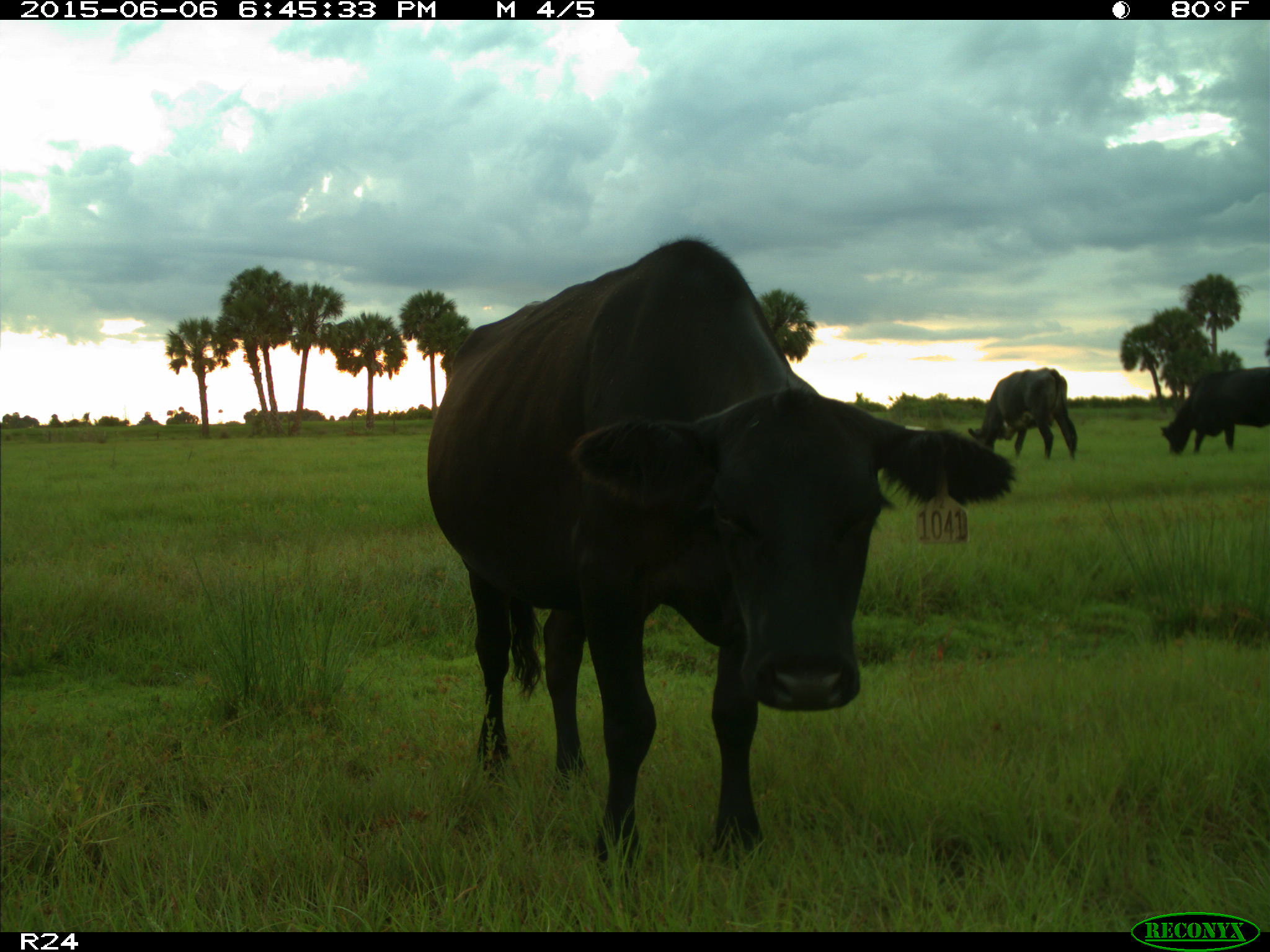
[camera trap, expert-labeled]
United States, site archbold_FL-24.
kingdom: Animalia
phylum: Chordata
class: Mammalia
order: Artiodactyla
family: Bovidae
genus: Bos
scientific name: Bos taurus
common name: domestic cow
Bos taurus (domestic cow).